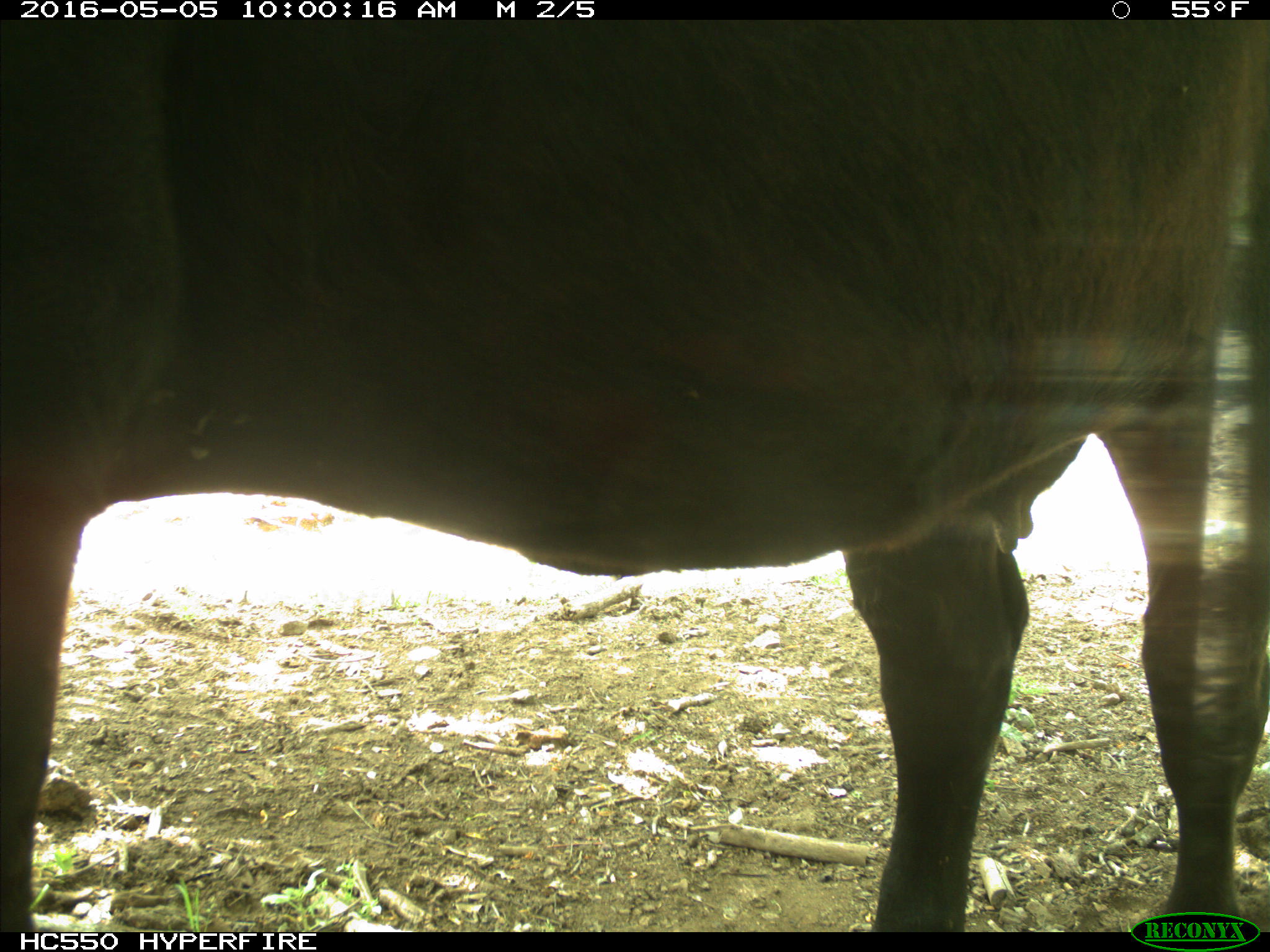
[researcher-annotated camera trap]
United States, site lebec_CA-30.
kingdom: Animalia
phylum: Chordata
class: Mammalia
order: Artiodactyla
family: Bovidae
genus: Bos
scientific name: Bos taurus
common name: domestic cow